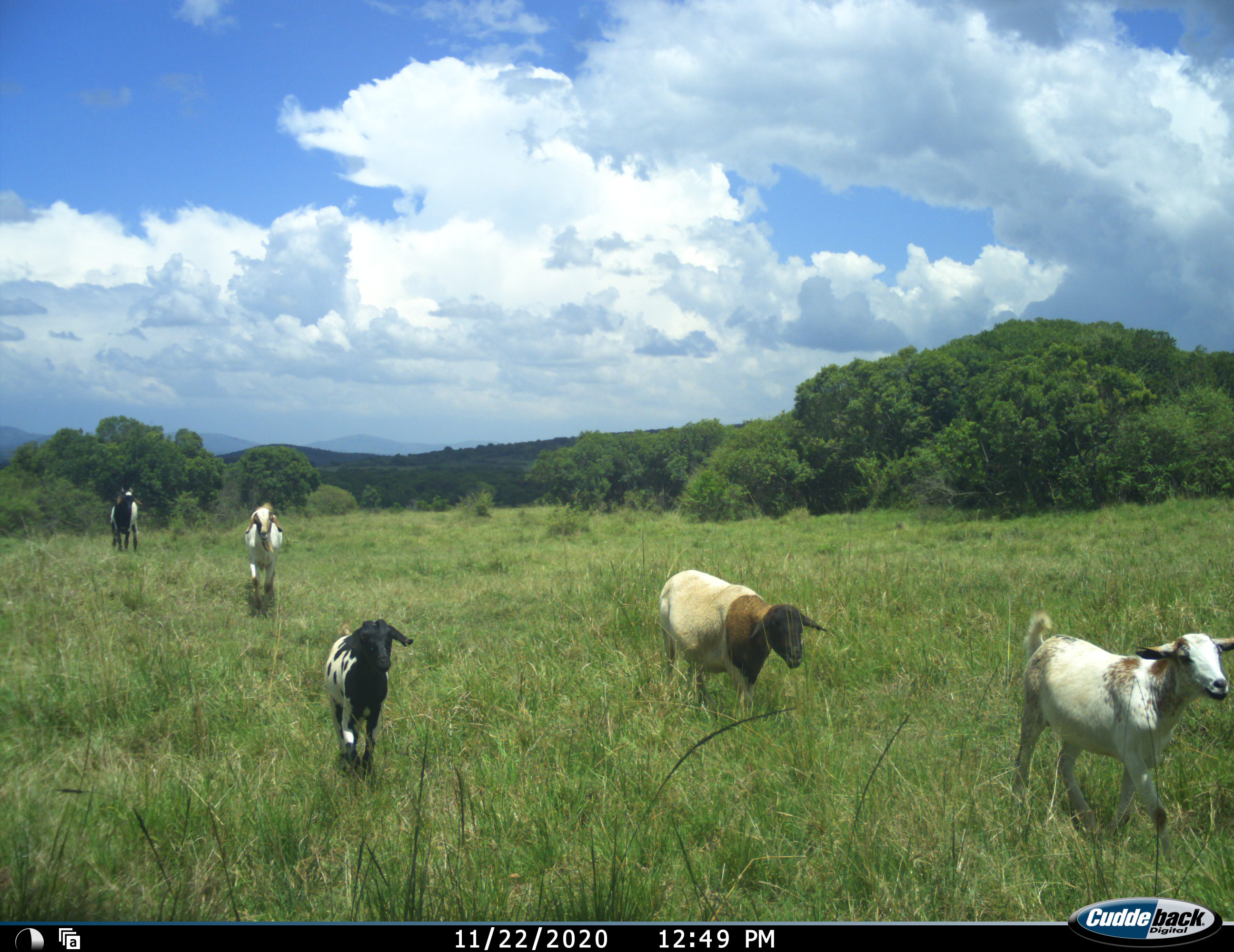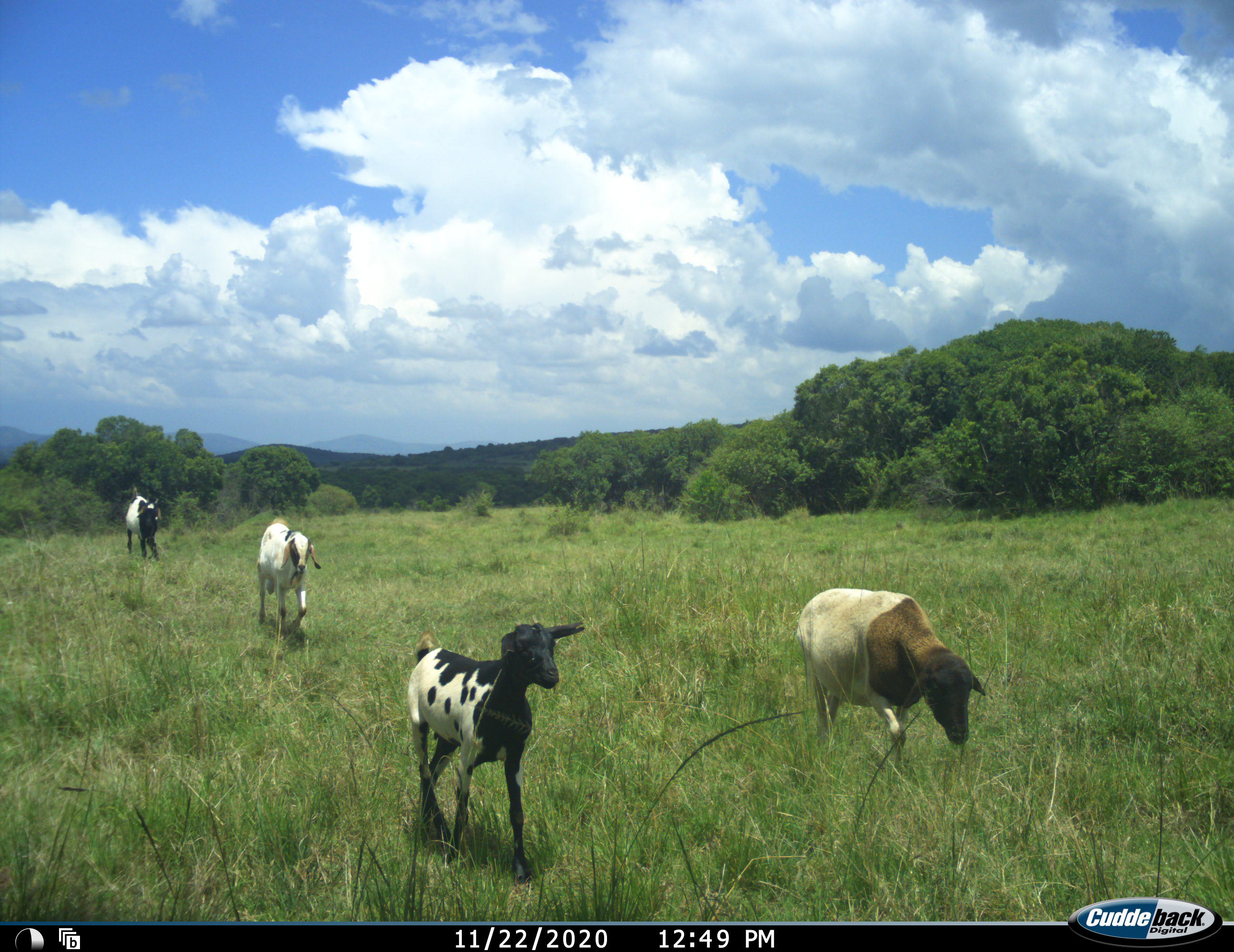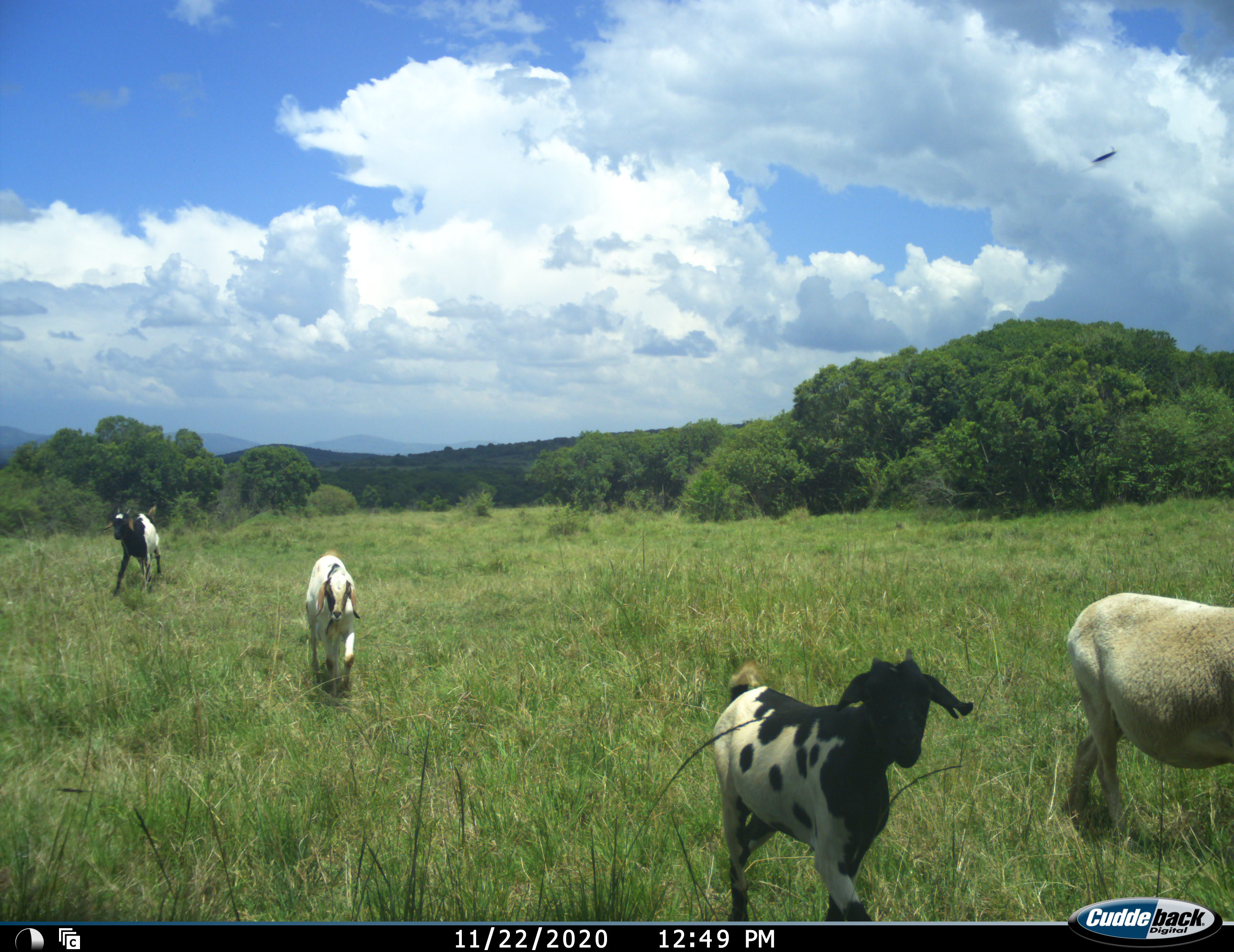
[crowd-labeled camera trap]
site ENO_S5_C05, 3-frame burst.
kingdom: Animalia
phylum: Chordata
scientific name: Vertebrata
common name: domestic animal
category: domesticanimal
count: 5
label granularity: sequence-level